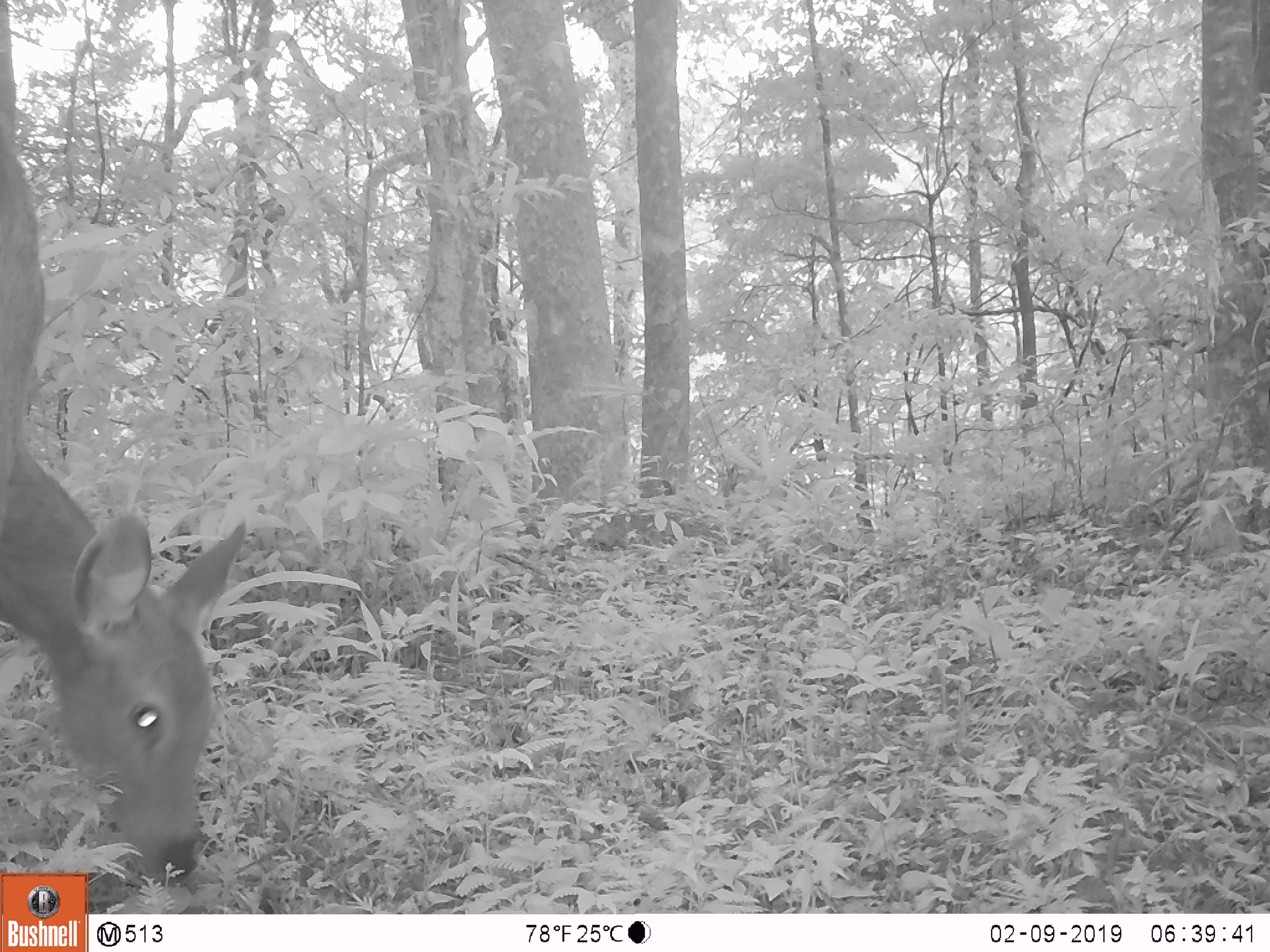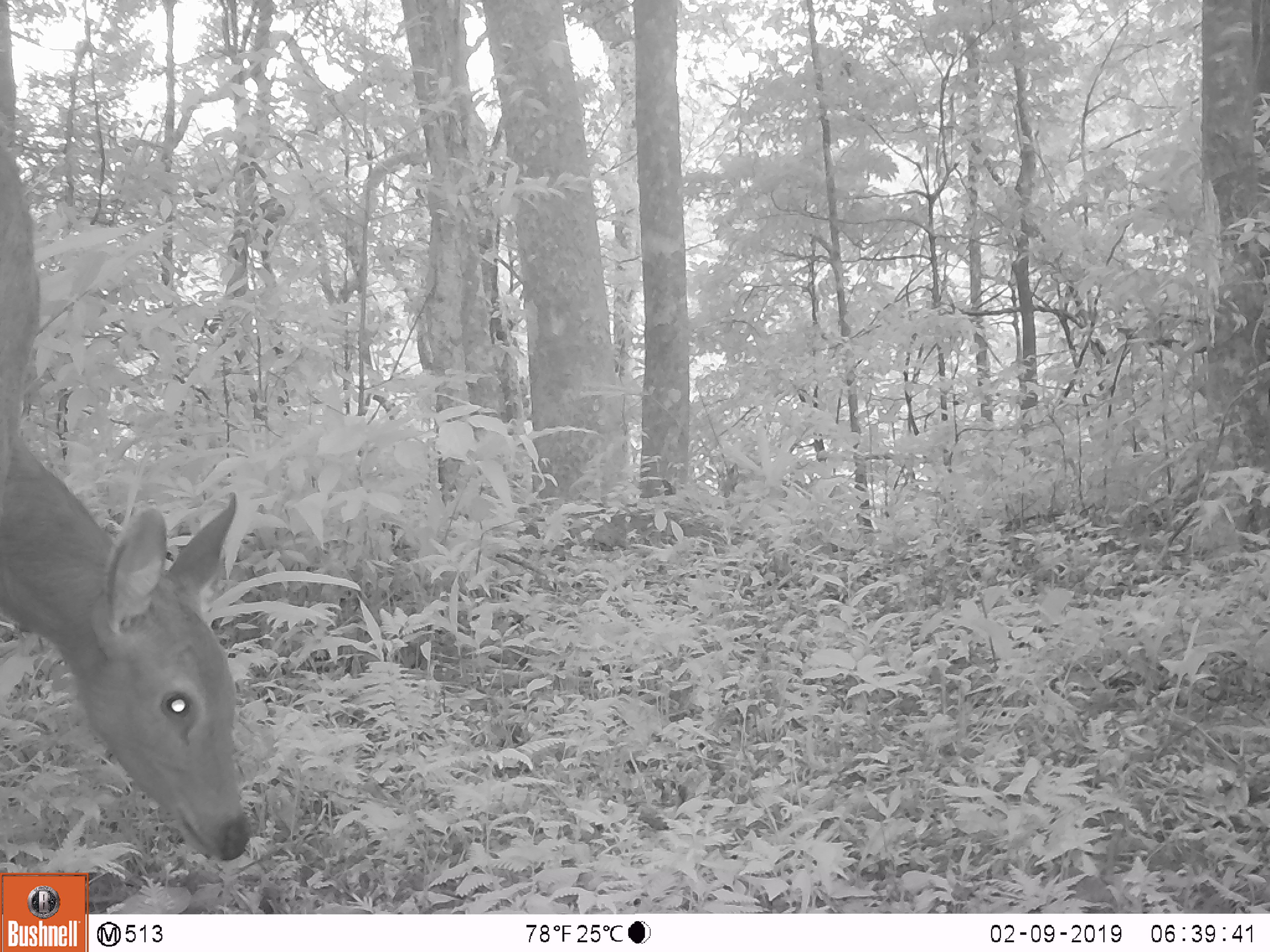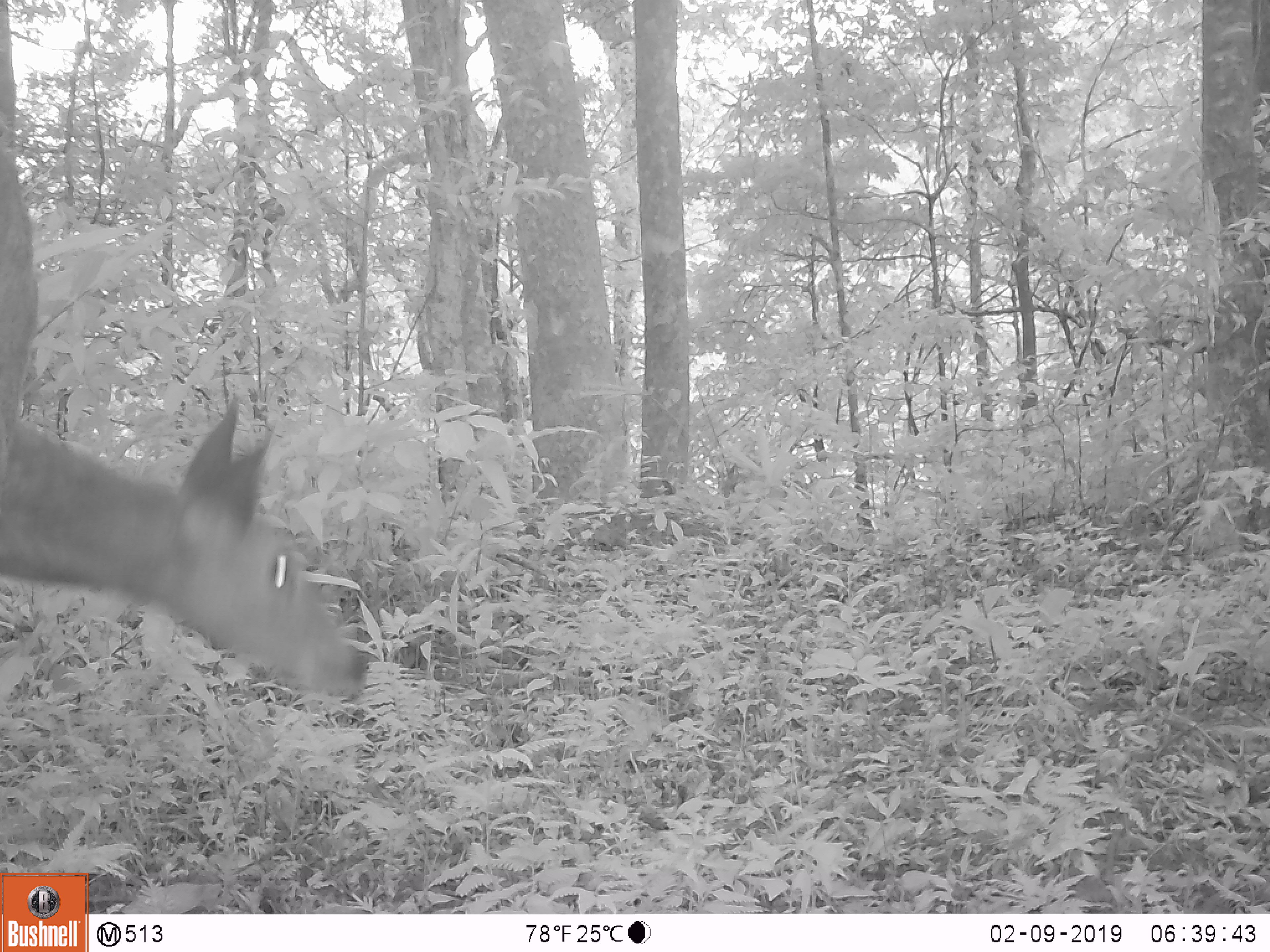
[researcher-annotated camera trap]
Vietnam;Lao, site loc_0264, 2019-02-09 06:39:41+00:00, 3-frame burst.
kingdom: Animalia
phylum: Chordata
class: Mammalia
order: Artiodactyla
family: Cervidae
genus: Rusa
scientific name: Rusa unicolor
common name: sambar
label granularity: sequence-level